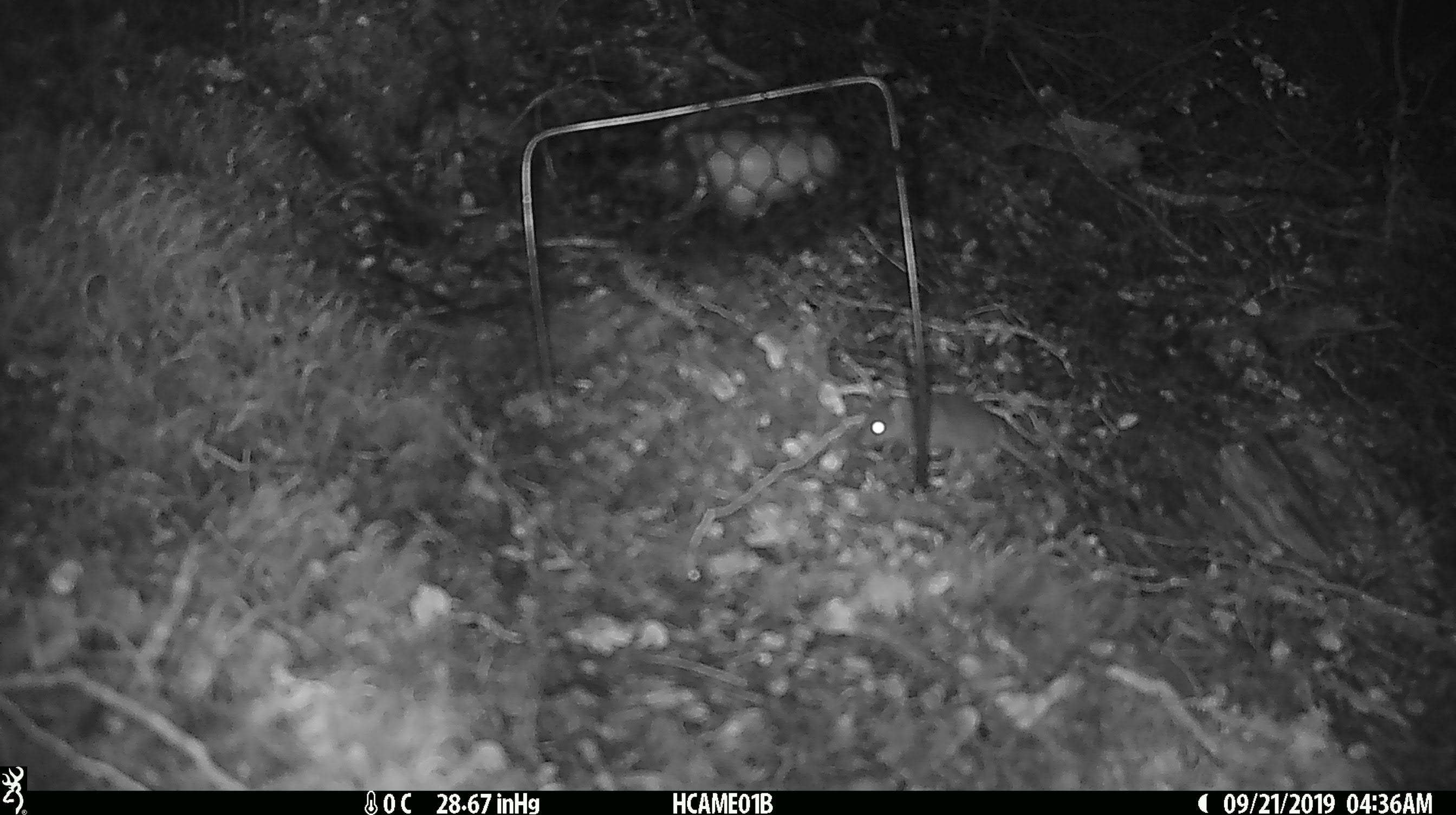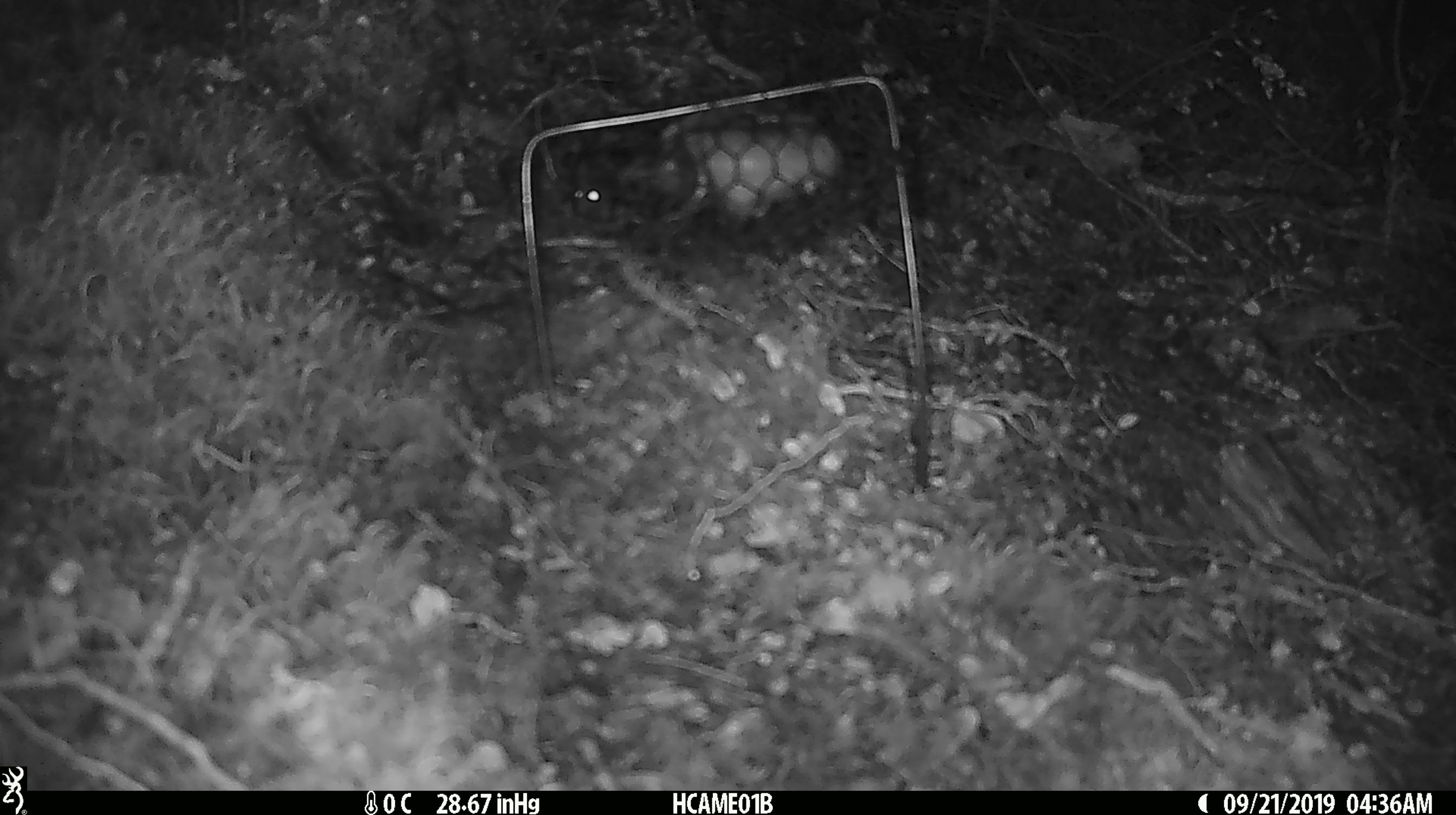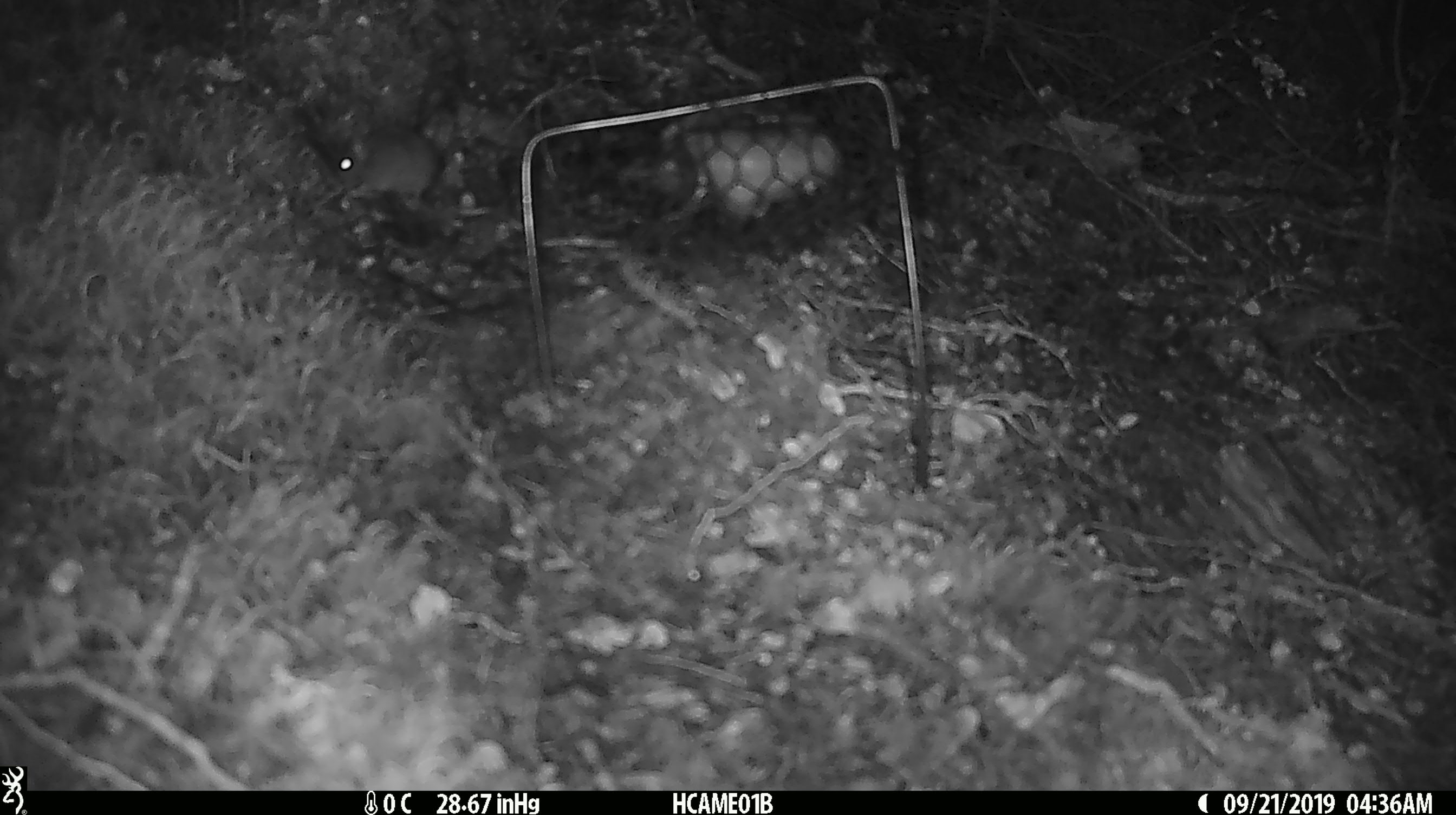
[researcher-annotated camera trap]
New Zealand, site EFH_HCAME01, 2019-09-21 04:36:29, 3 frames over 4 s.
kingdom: Animalia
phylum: Chordata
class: Mammalia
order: Rodentia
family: Muridae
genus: Mus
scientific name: Mus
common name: mouse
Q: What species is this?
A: Mouse (Mus).